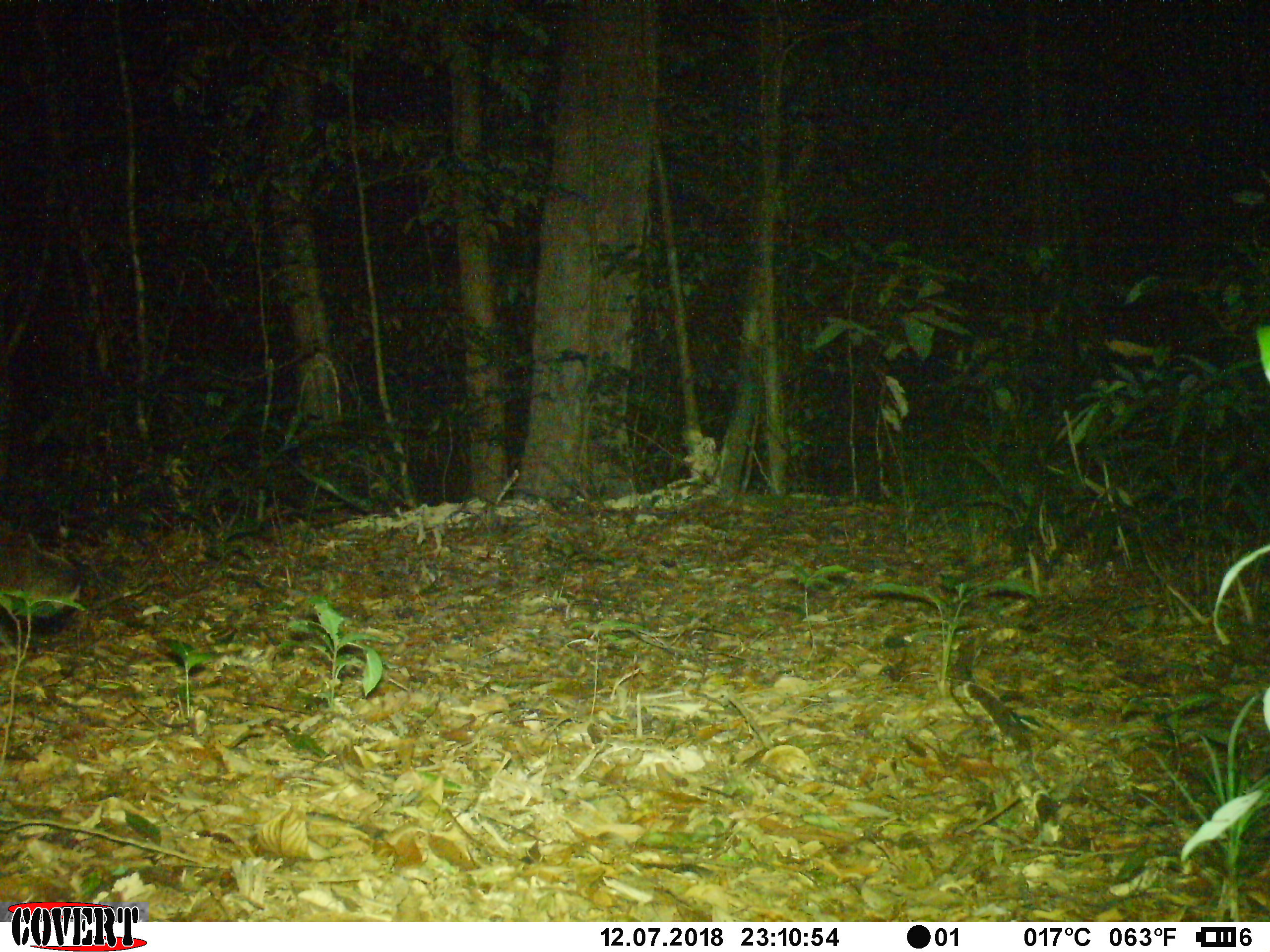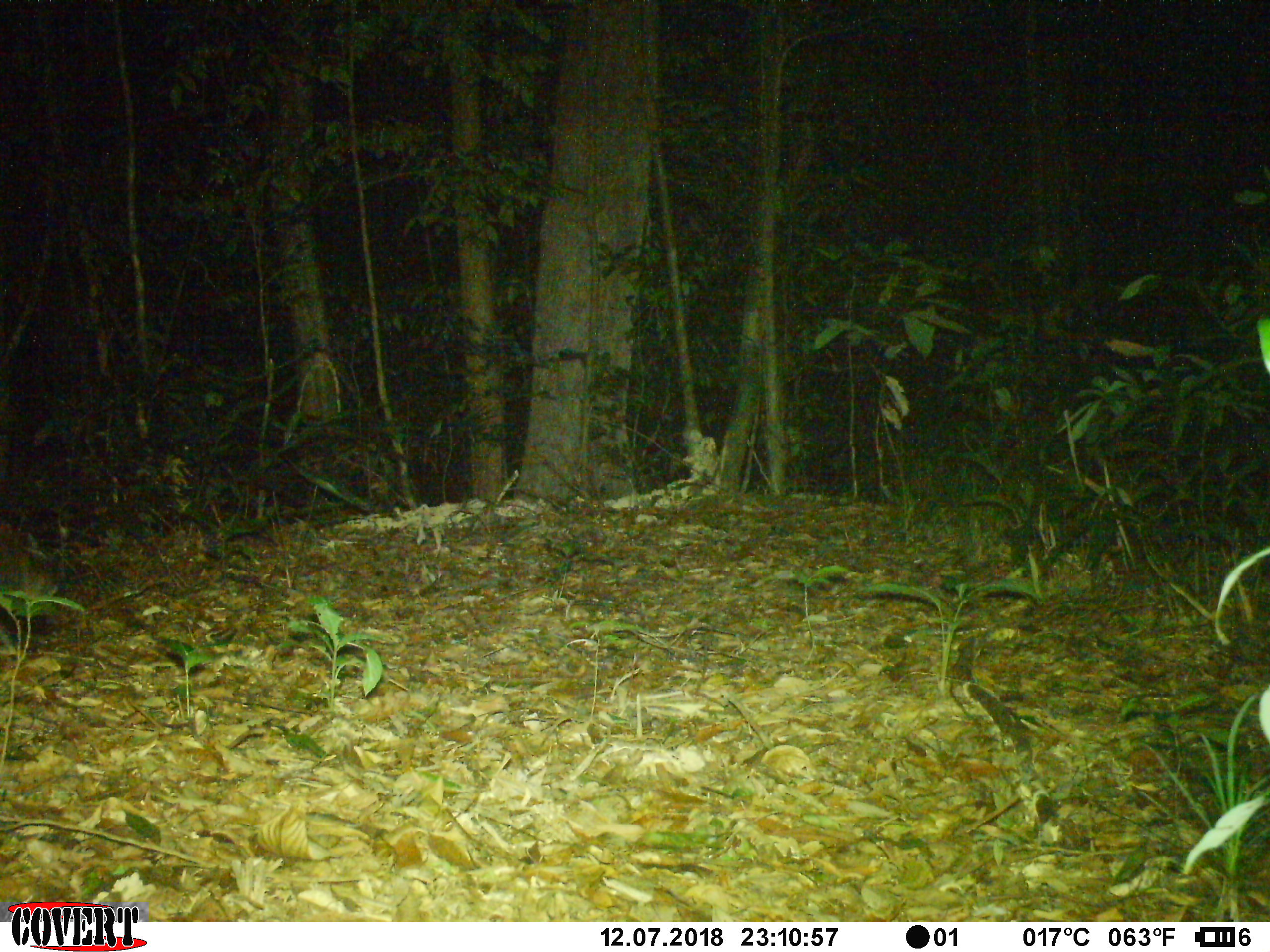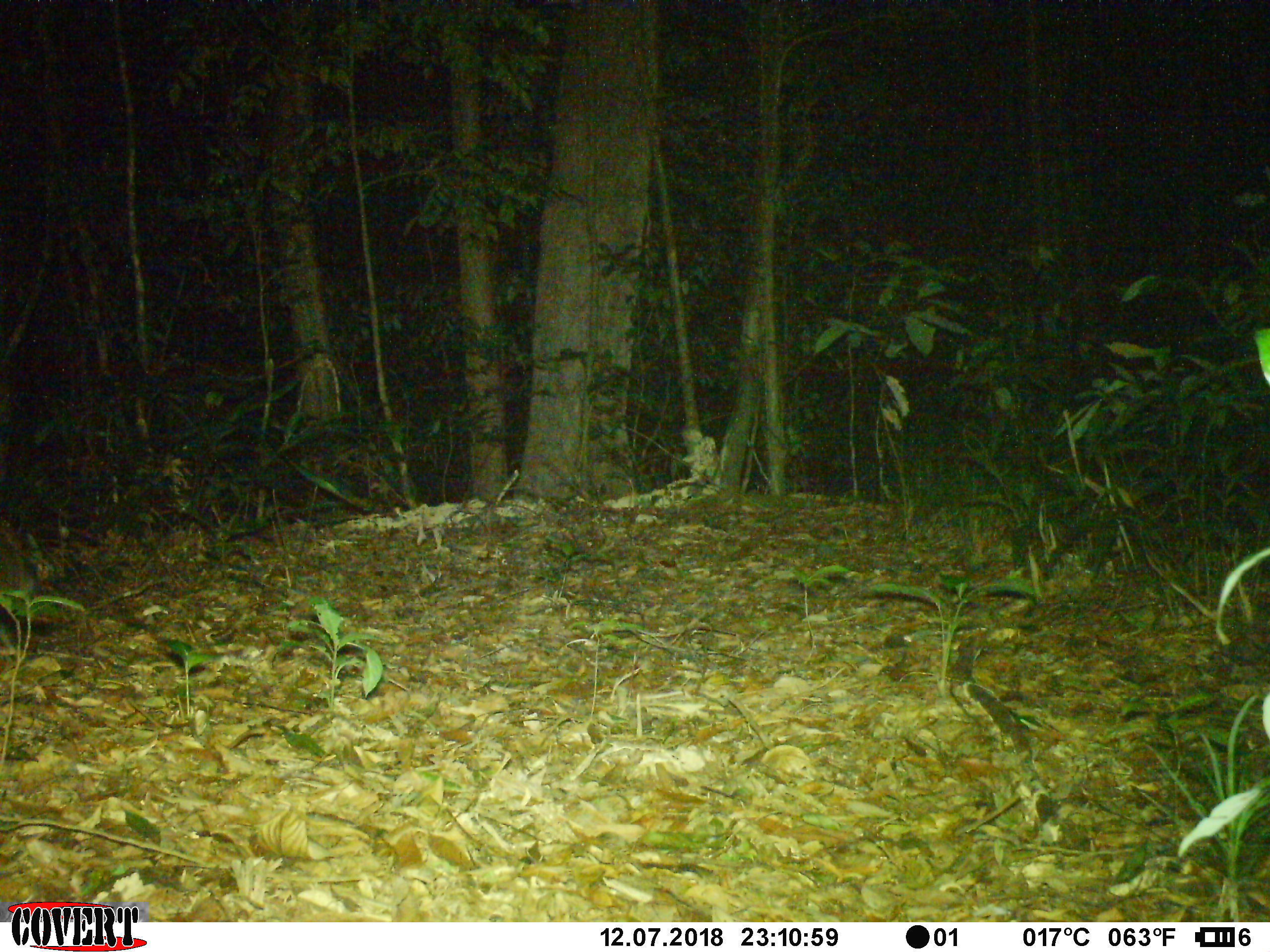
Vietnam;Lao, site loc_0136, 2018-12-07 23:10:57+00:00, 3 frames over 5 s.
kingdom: Animalia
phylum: Chordata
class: Mammalia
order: Carnivora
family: Viverridae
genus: Paguma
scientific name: Paguma larvata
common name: masked palm civet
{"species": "masked palm civet (Paguma larvata)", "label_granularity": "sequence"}